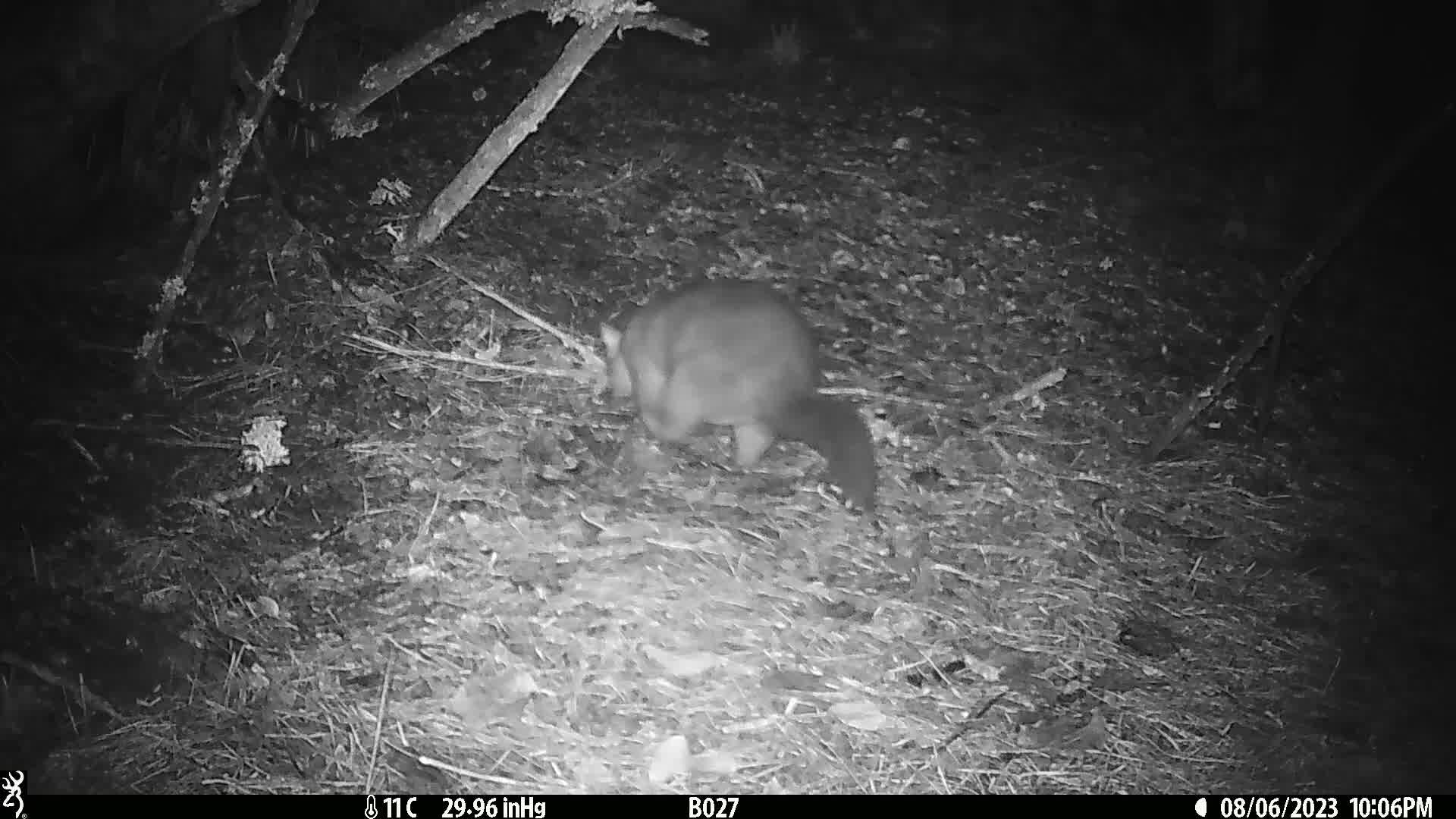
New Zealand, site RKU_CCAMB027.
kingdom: Animalia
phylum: Chordata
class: Mammalia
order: Diprotodontia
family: Phalangeridae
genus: Trichosurus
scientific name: Trichosurus vulpecula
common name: common brushtail possum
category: possum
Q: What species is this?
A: Possum (common brushtail possum) (Trichosurus vulpecula).